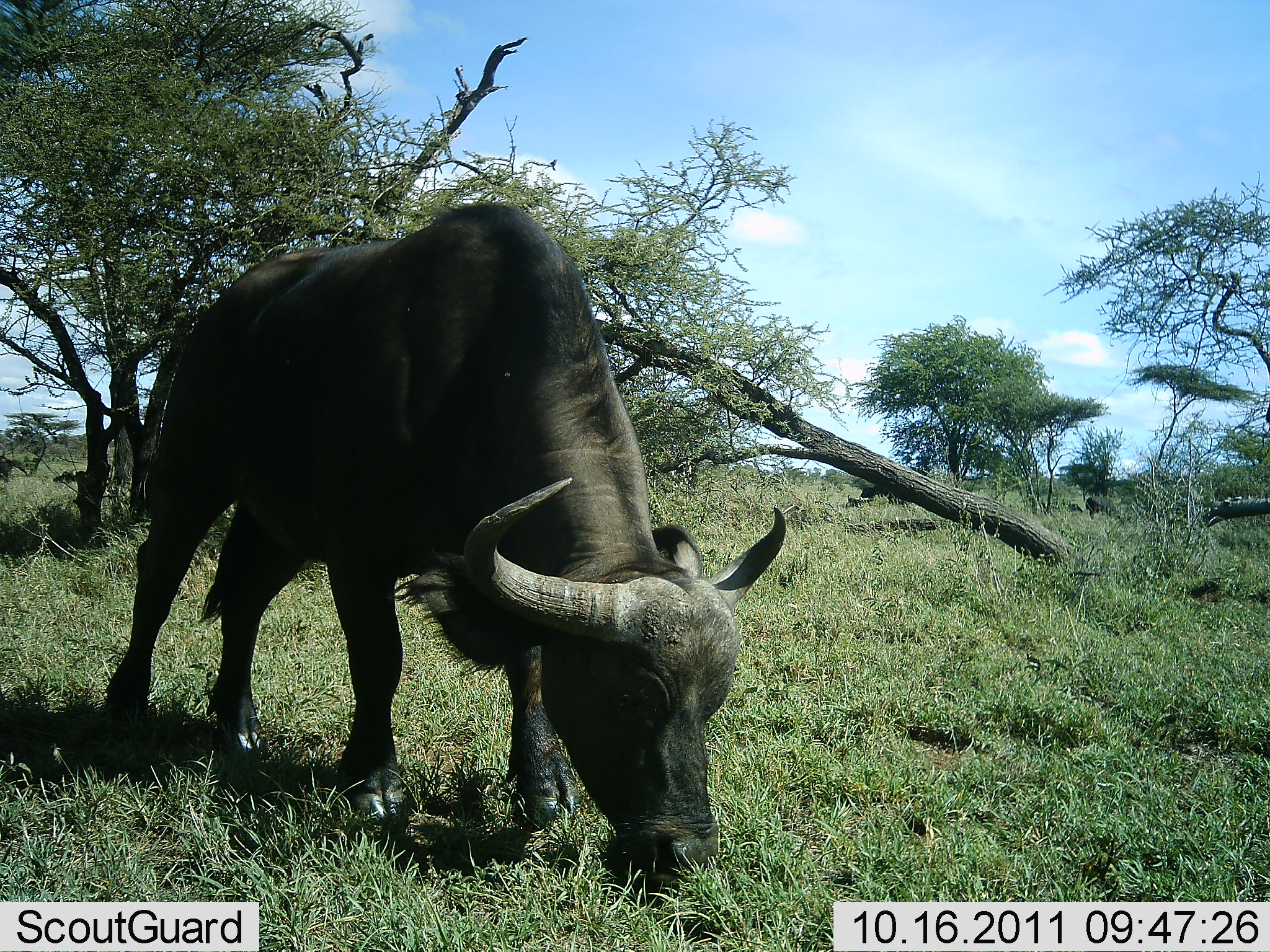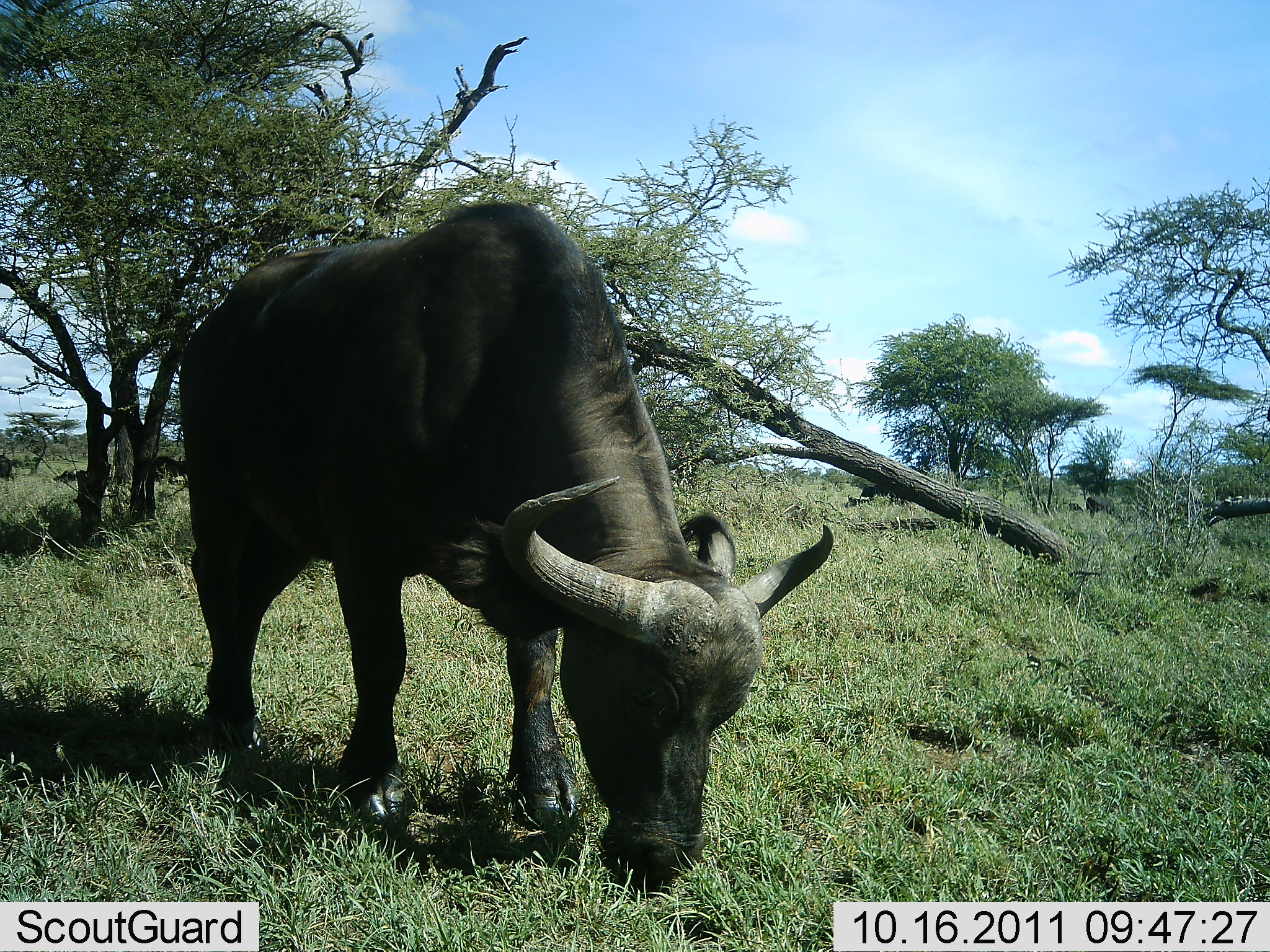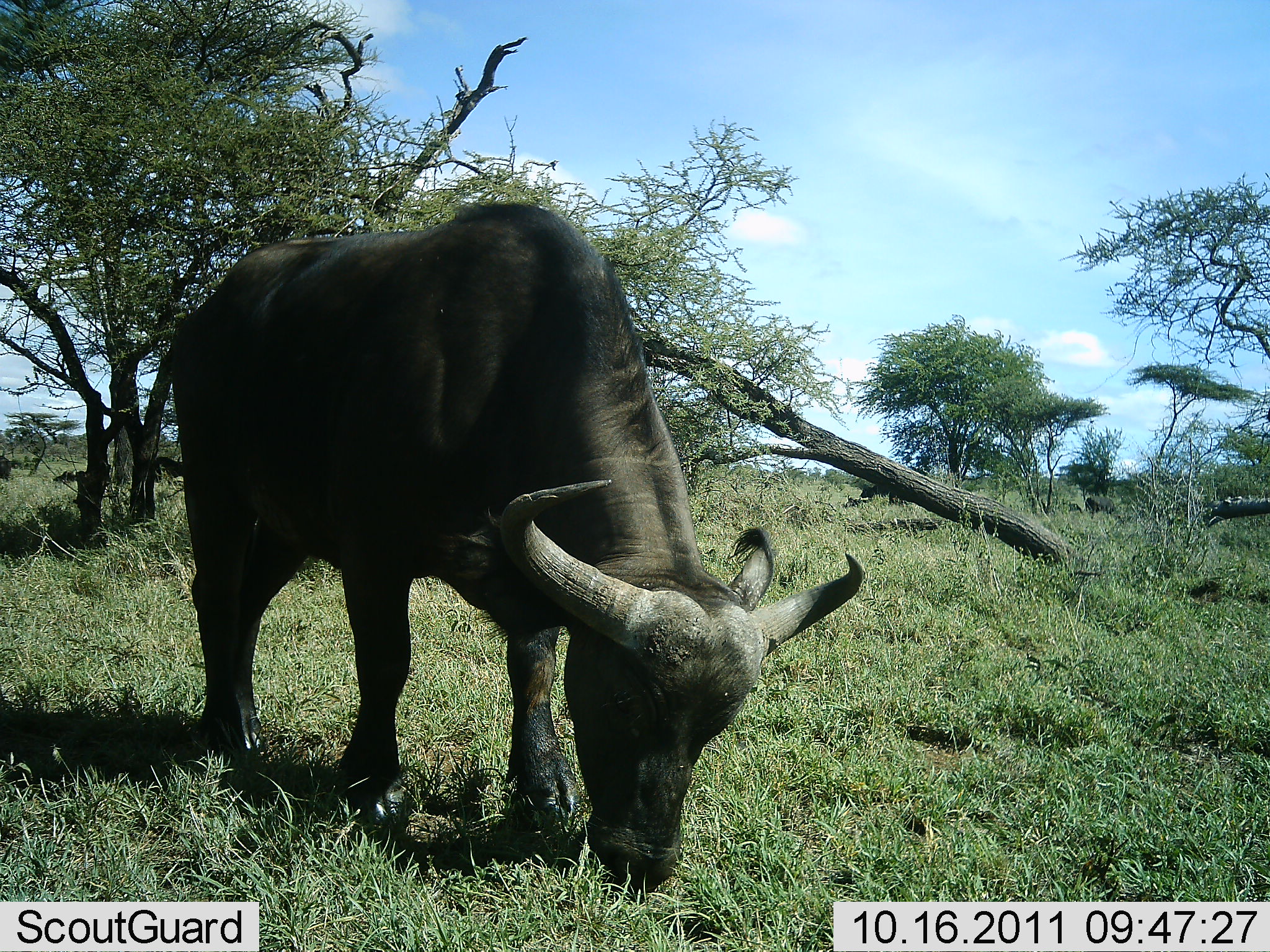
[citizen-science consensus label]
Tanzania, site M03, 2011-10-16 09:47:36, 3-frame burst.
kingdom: Animalia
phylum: Chordata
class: Mammalia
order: Artiodactyla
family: Bovidae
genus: Syncerus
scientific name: Syncerus caffer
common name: cape buffalo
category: buffalo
Buffalo (cape buffalo) (Syncerus caffer), count 1. Behavior (volunteer vote fractions): standing 17%, resting 0%, moving 0%, interacting 0%. Young present (vote fraction): 0%. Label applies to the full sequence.